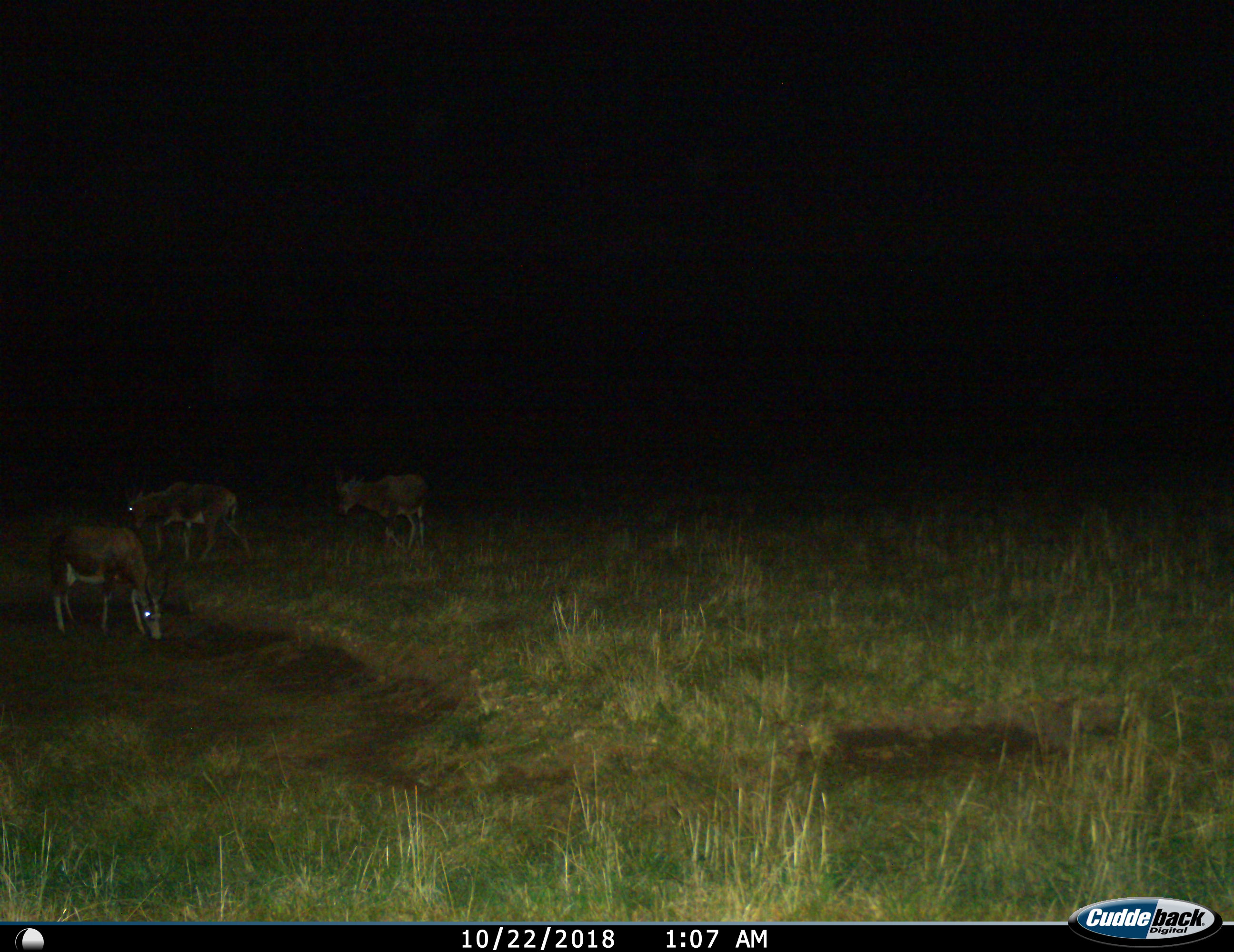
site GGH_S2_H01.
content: unidentified animal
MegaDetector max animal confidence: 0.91